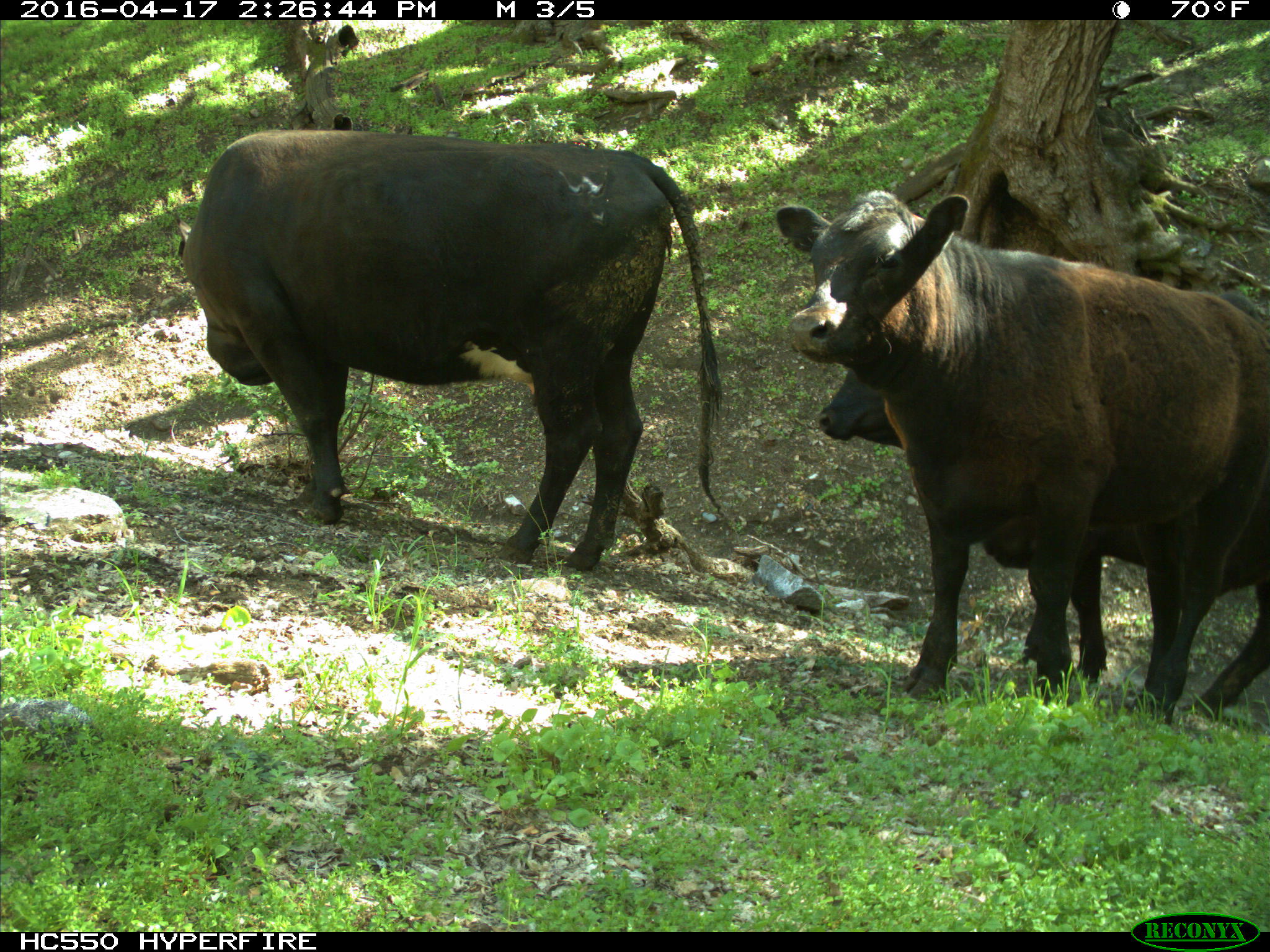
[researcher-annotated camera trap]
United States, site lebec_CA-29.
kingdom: Animalia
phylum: Chordata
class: Mammalia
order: Artiodactyla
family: Bovidae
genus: Bos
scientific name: Bos taurus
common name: domestic cow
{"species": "Bos taurus (domestic cow)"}